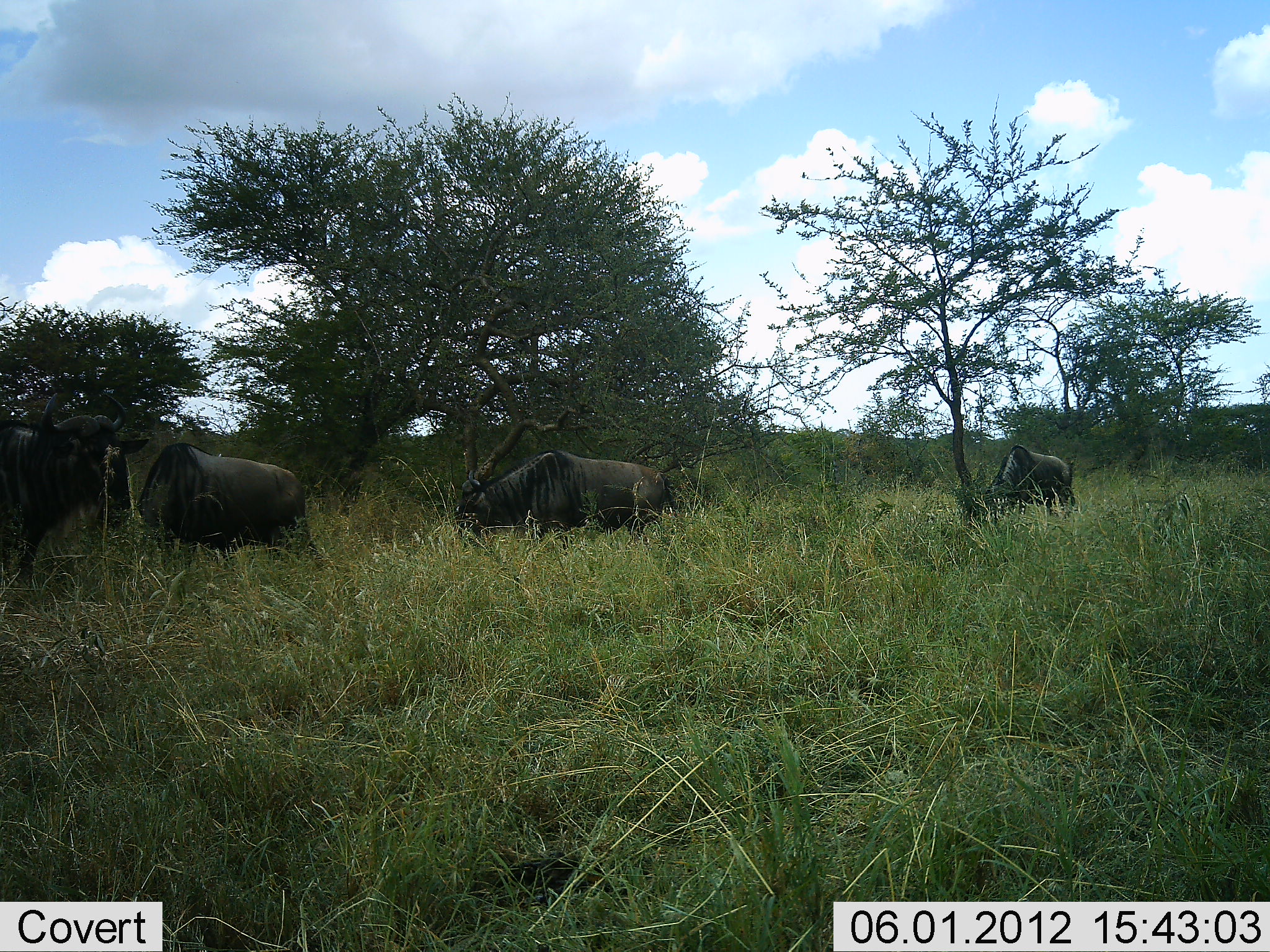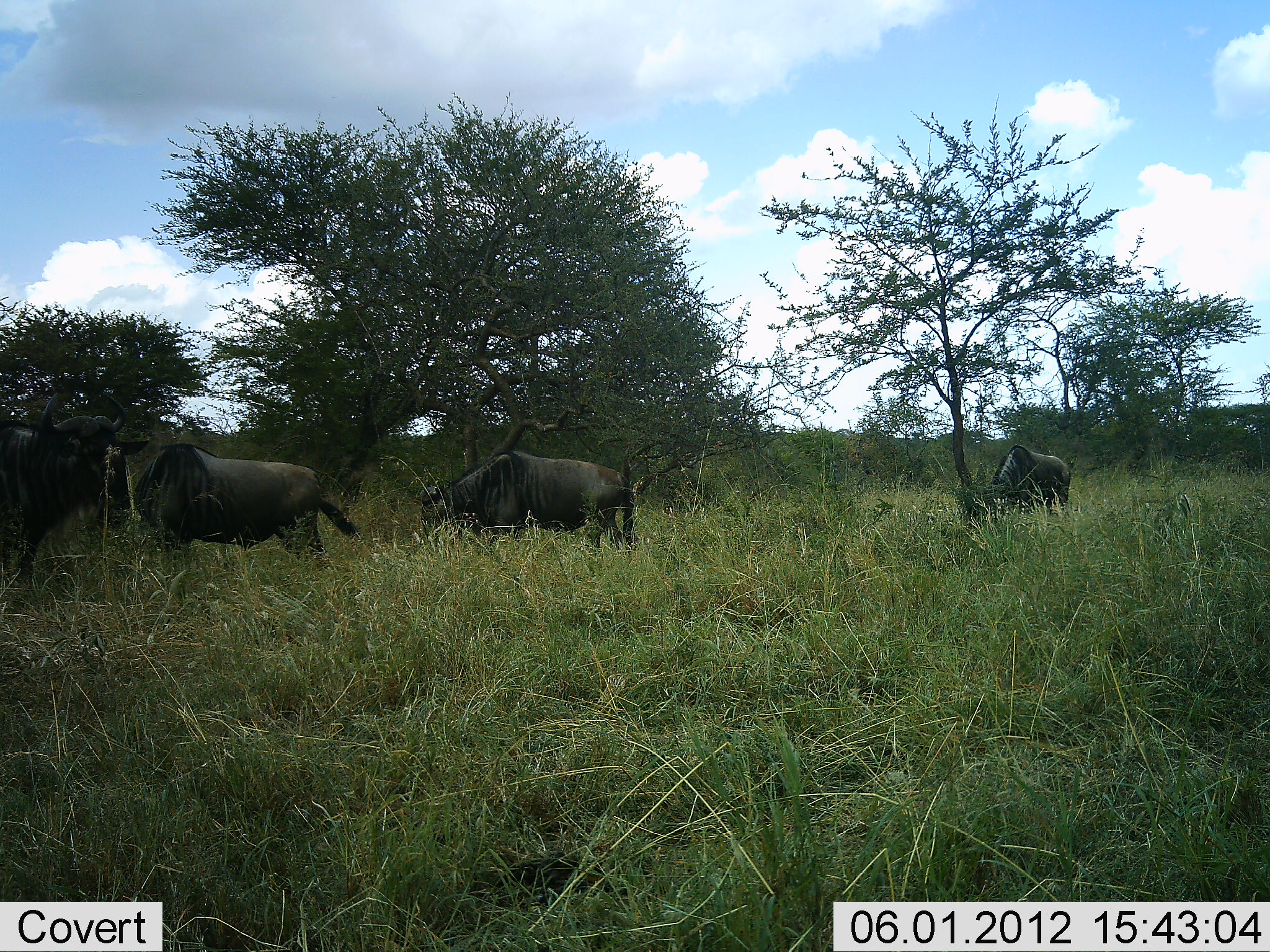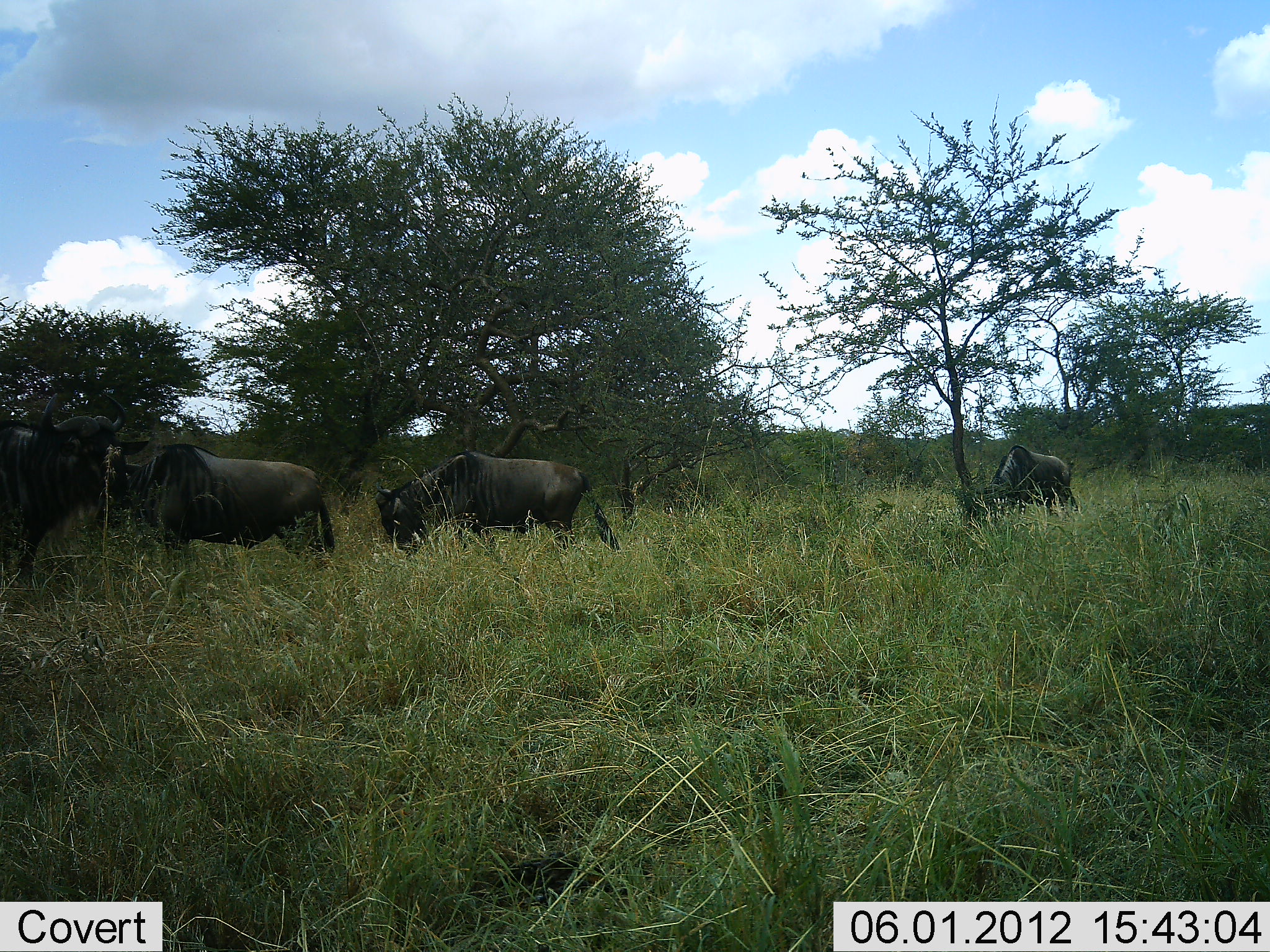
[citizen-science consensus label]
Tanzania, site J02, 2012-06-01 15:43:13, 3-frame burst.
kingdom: Animalia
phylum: Chordata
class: Mammalia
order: Artiodactyla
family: Bovidae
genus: Connochaetes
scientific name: Connochaetes taurinus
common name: blue wildebeest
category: wildebeest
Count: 4.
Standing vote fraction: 60%.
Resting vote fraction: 0%.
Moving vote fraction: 60%.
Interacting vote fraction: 0%.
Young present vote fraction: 0%.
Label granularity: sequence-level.